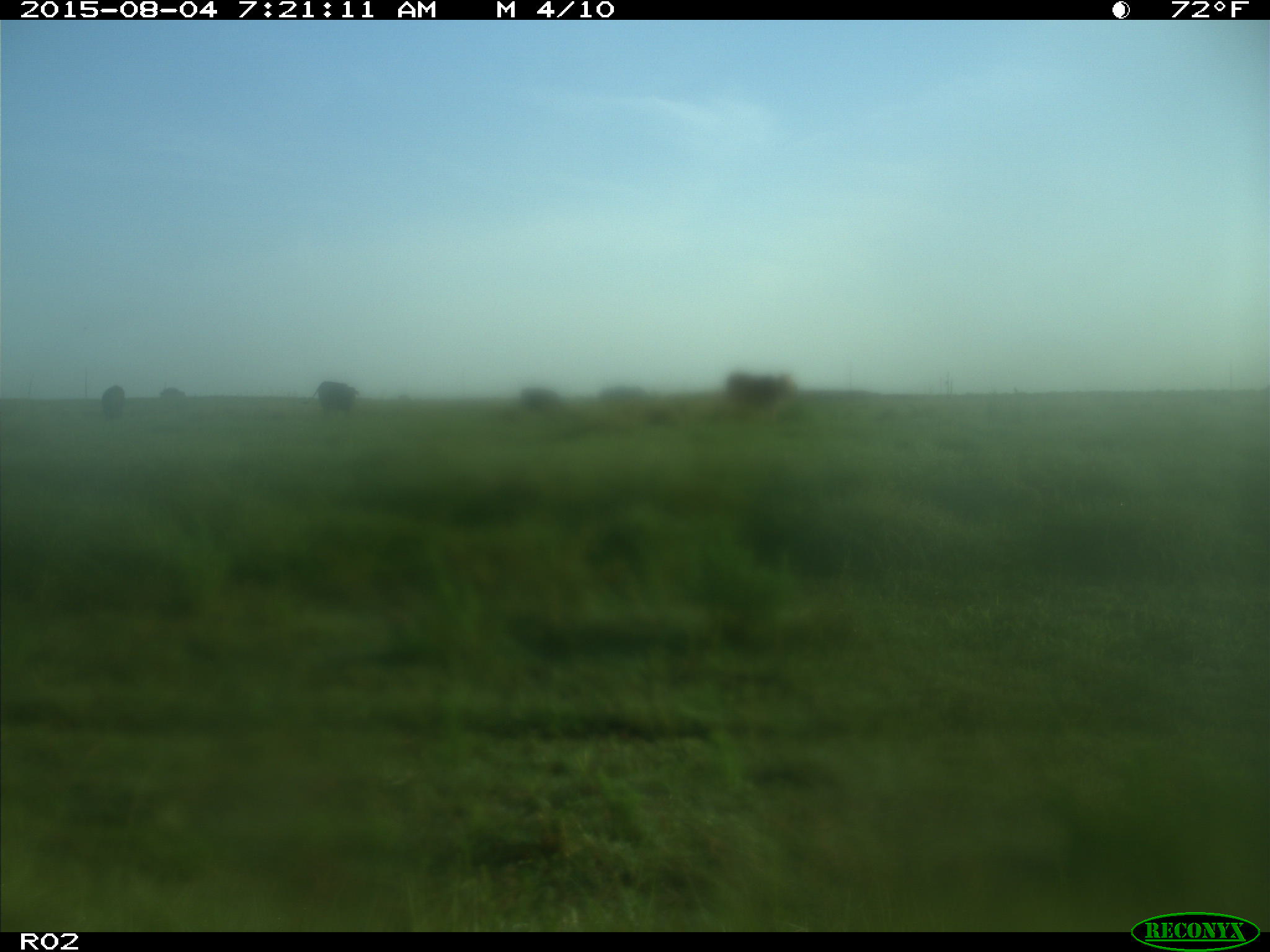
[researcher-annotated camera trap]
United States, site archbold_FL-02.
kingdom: Animalia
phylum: Chordata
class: Mammalia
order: Artiodactyla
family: Bovidae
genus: Bos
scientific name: Bos taurus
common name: domestic cow